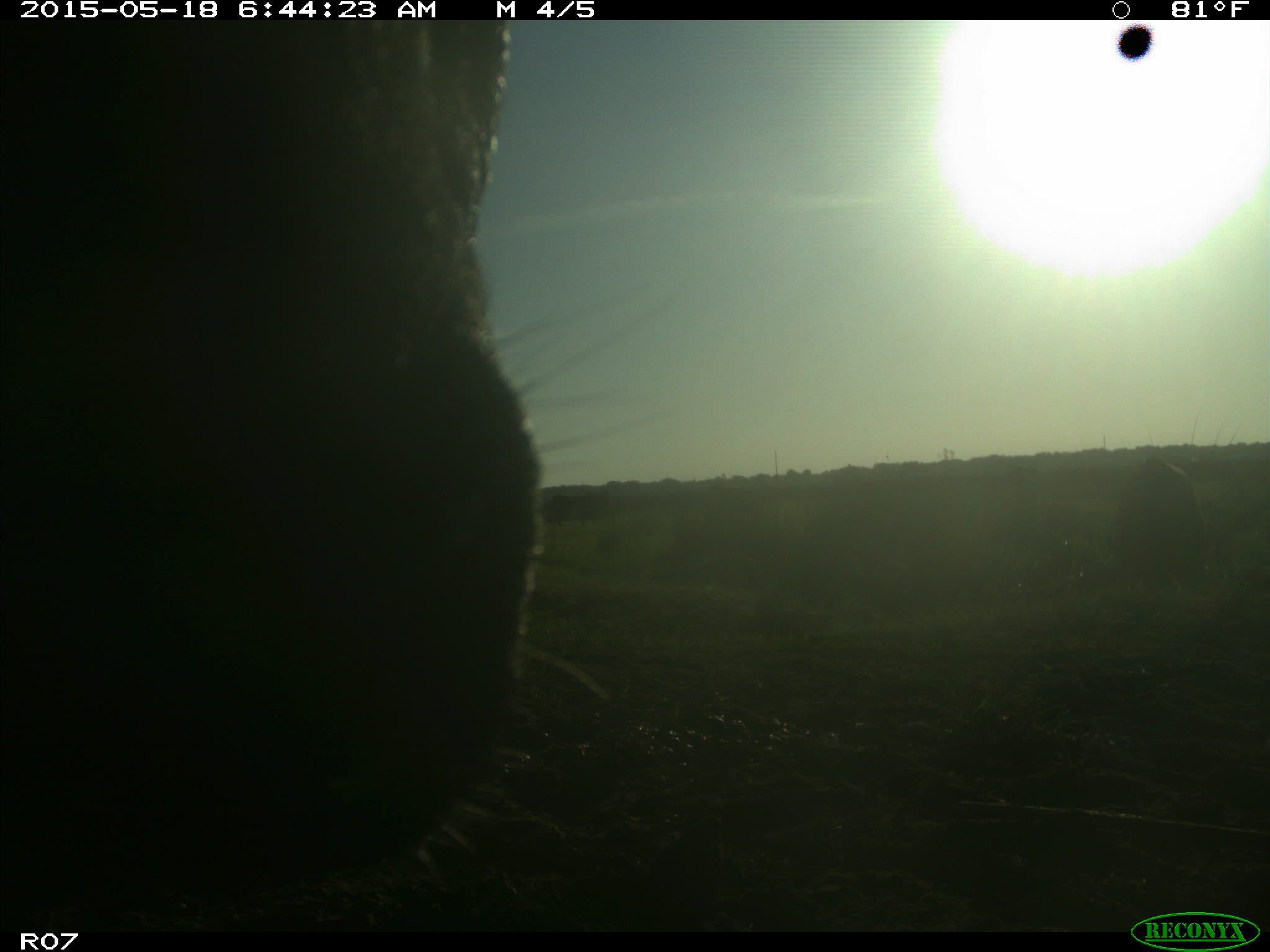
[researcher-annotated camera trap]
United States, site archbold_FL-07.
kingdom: Animalia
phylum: Chordata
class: Mammalia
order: Artiodactyla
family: Bovidae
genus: Bos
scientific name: Bos taurus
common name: domestic cow